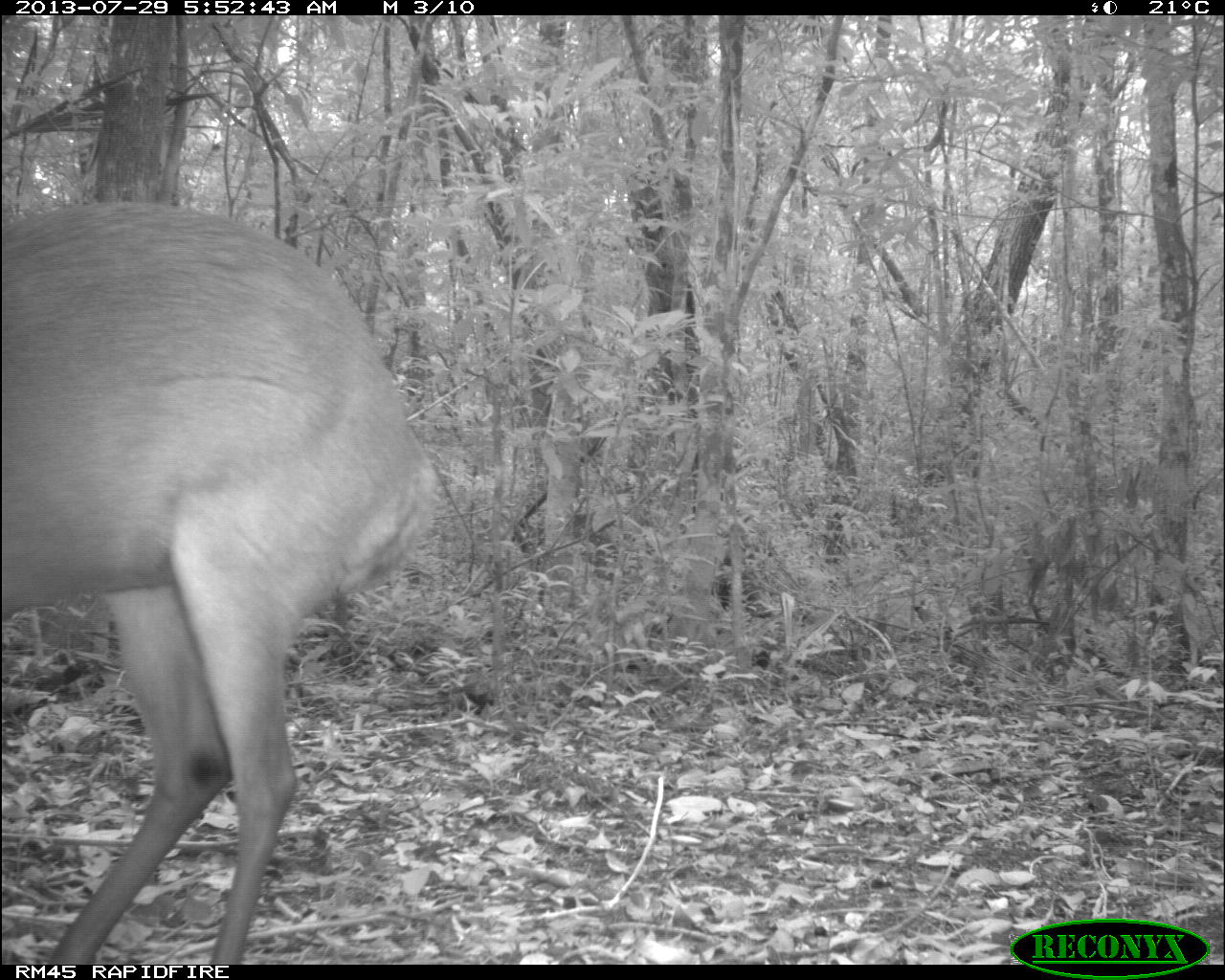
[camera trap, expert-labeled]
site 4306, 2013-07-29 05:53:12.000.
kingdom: Animalia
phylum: Chordata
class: Mammalia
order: Artiodactyla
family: Cervidae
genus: Mazama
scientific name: Mazama temama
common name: central american red brocket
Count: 1.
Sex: male.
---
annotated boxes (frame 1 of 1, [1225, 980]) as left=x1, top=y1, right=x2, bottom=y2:
mazama temama: left=3, top=197, right=431, bottom=964